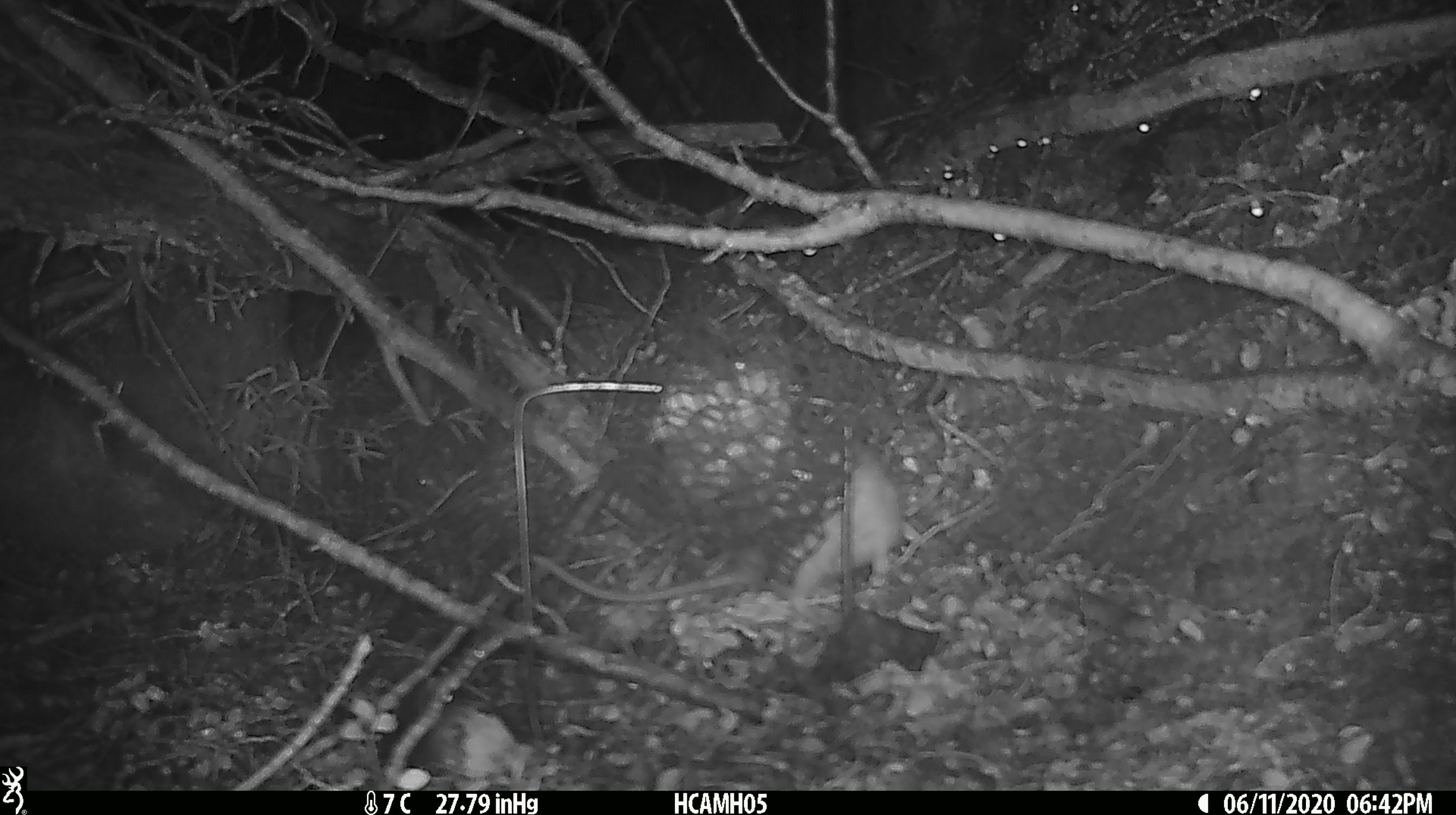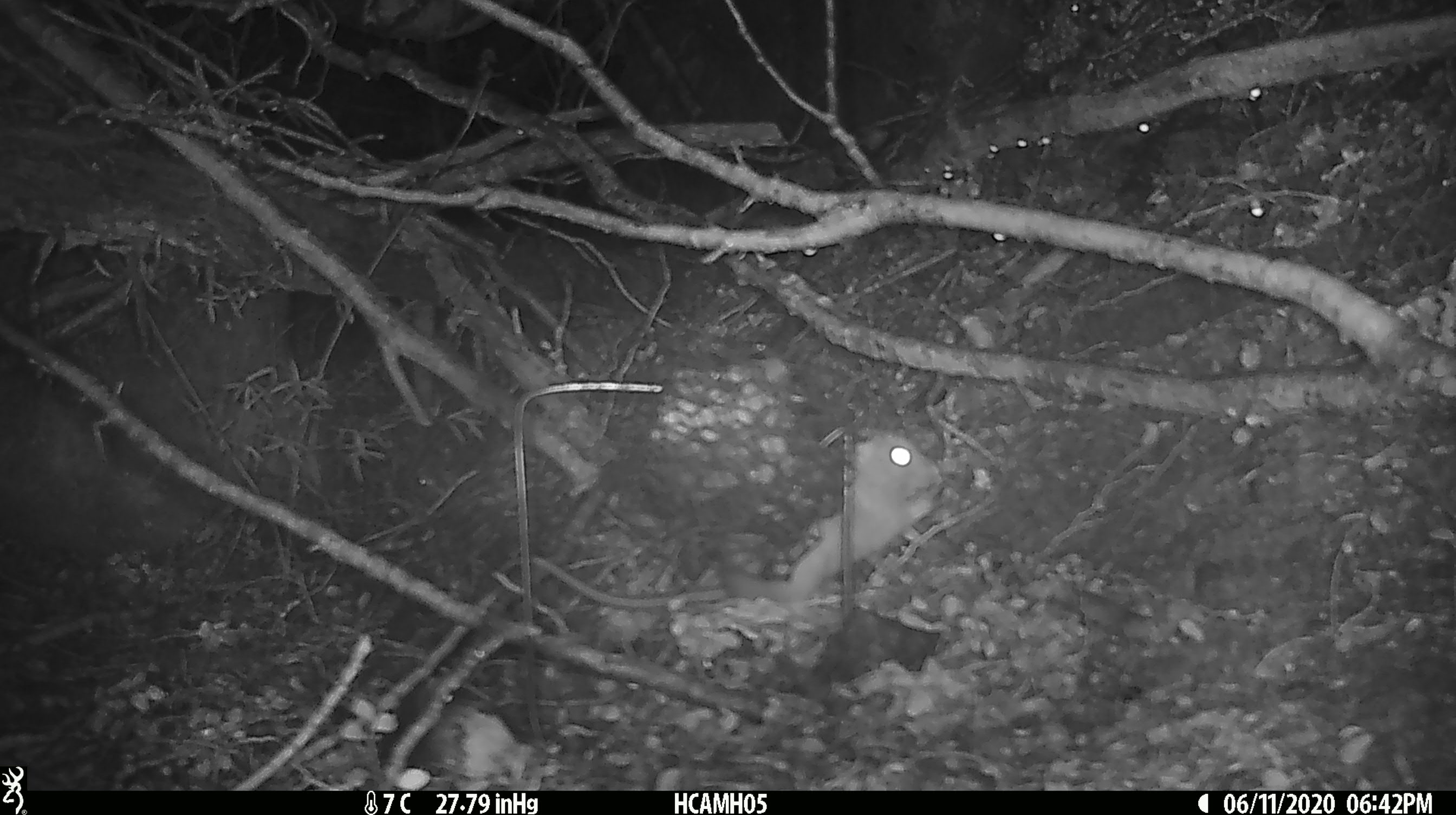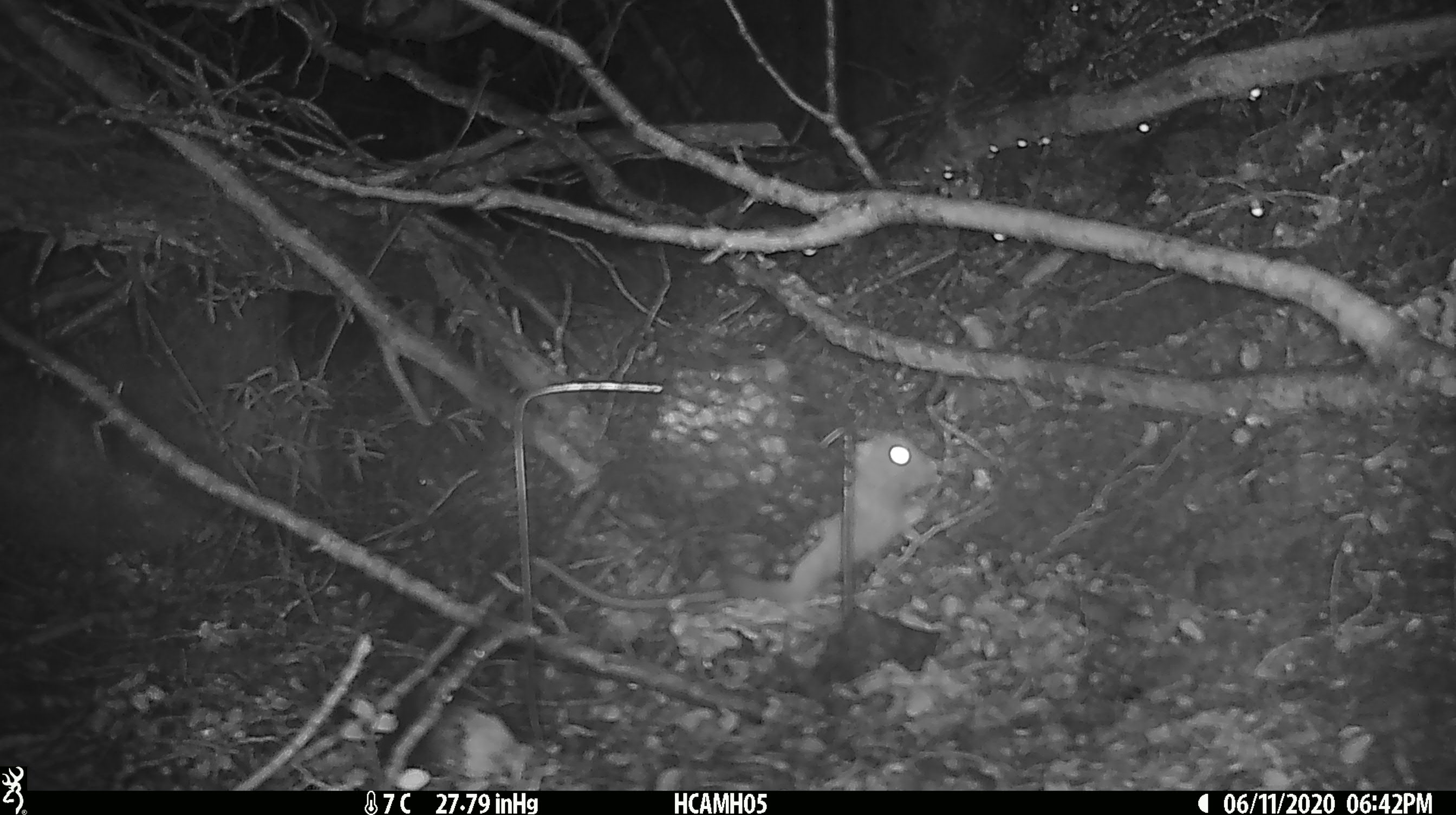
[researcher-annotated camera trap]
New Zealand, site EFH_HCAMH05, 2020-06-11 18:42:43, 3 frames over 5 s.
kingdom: Animalia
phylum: Chordata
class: Mammalia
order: Rodentia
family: Muridae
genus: Rattus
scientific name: Rattus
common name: rat